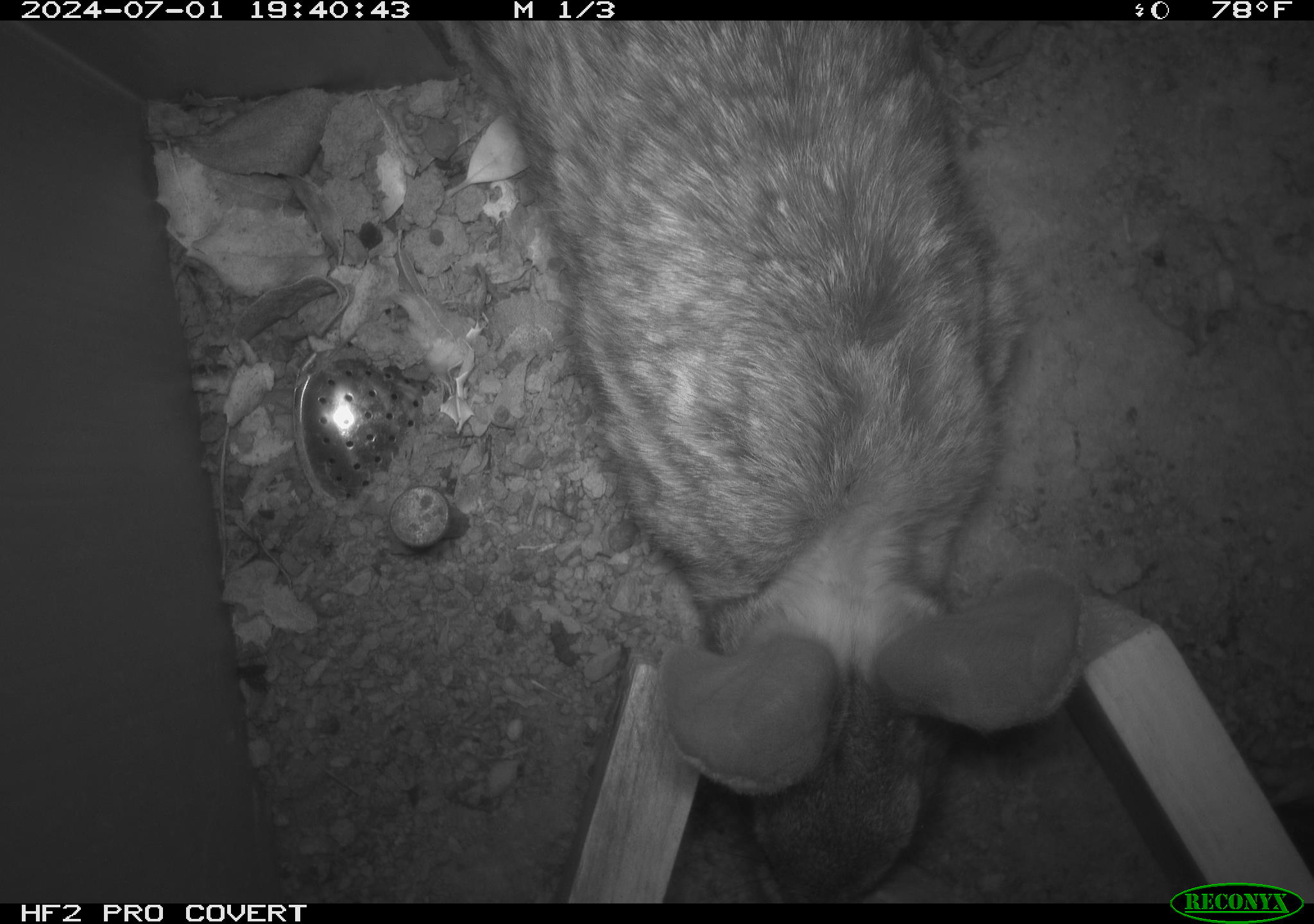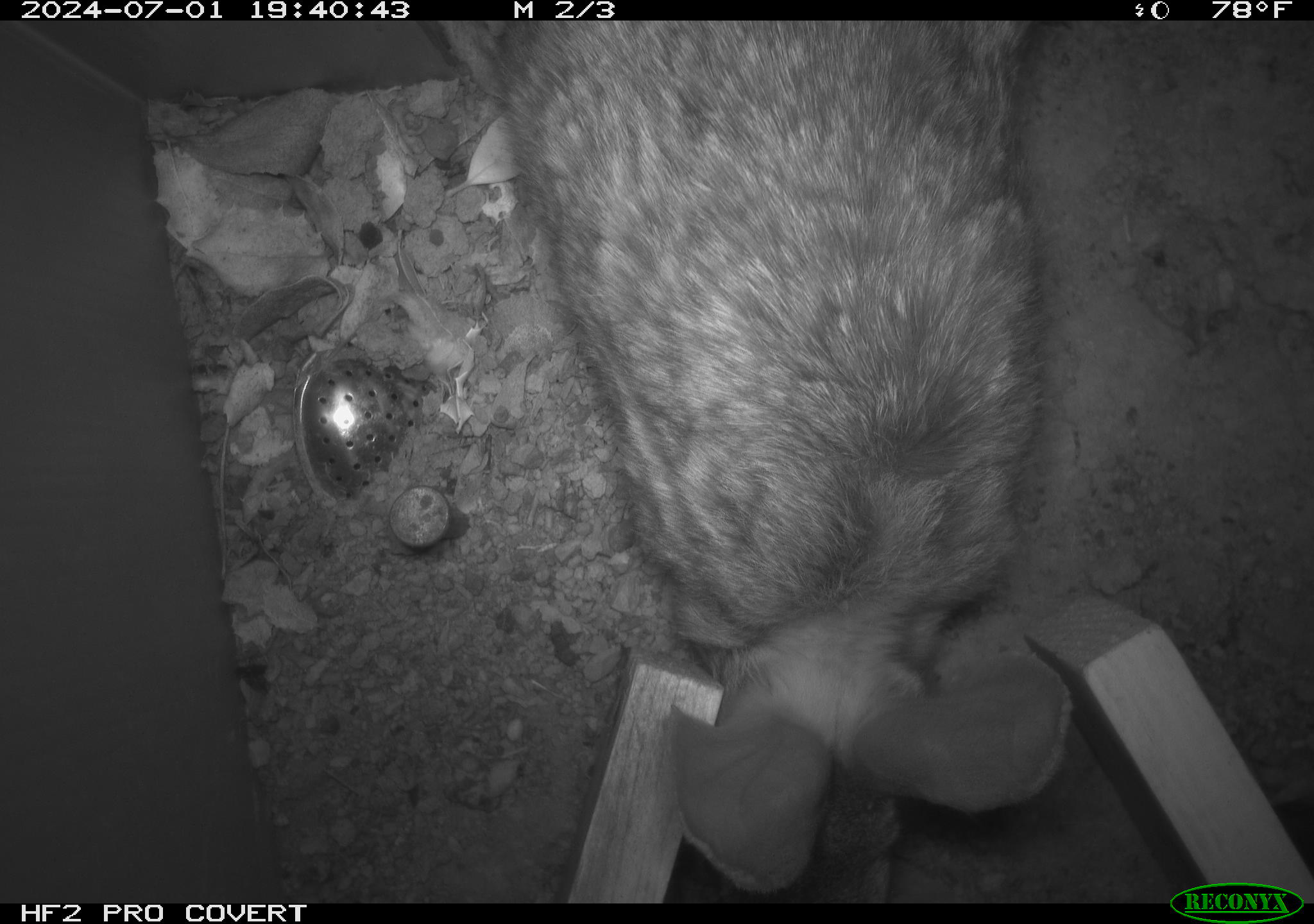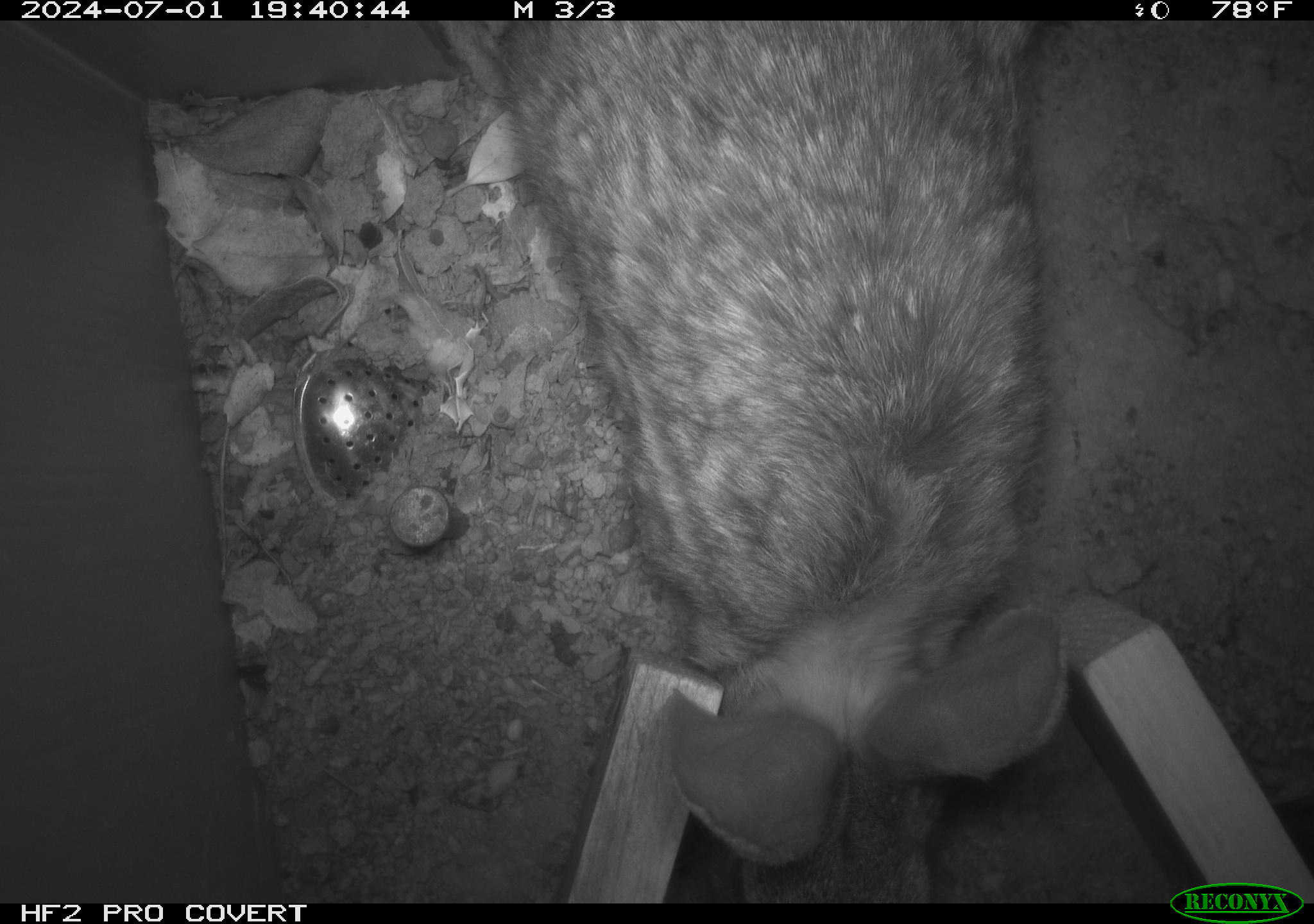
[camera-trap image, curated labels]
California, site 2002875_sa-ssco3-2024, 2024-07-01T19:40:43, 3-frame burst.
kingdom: Animalia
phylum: Chordata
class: Mammalia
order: Lagomorpha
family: Leporidae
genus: Lepus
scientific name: Lepus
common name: hares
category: lepus species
Lepus species (hares) (Lepus).